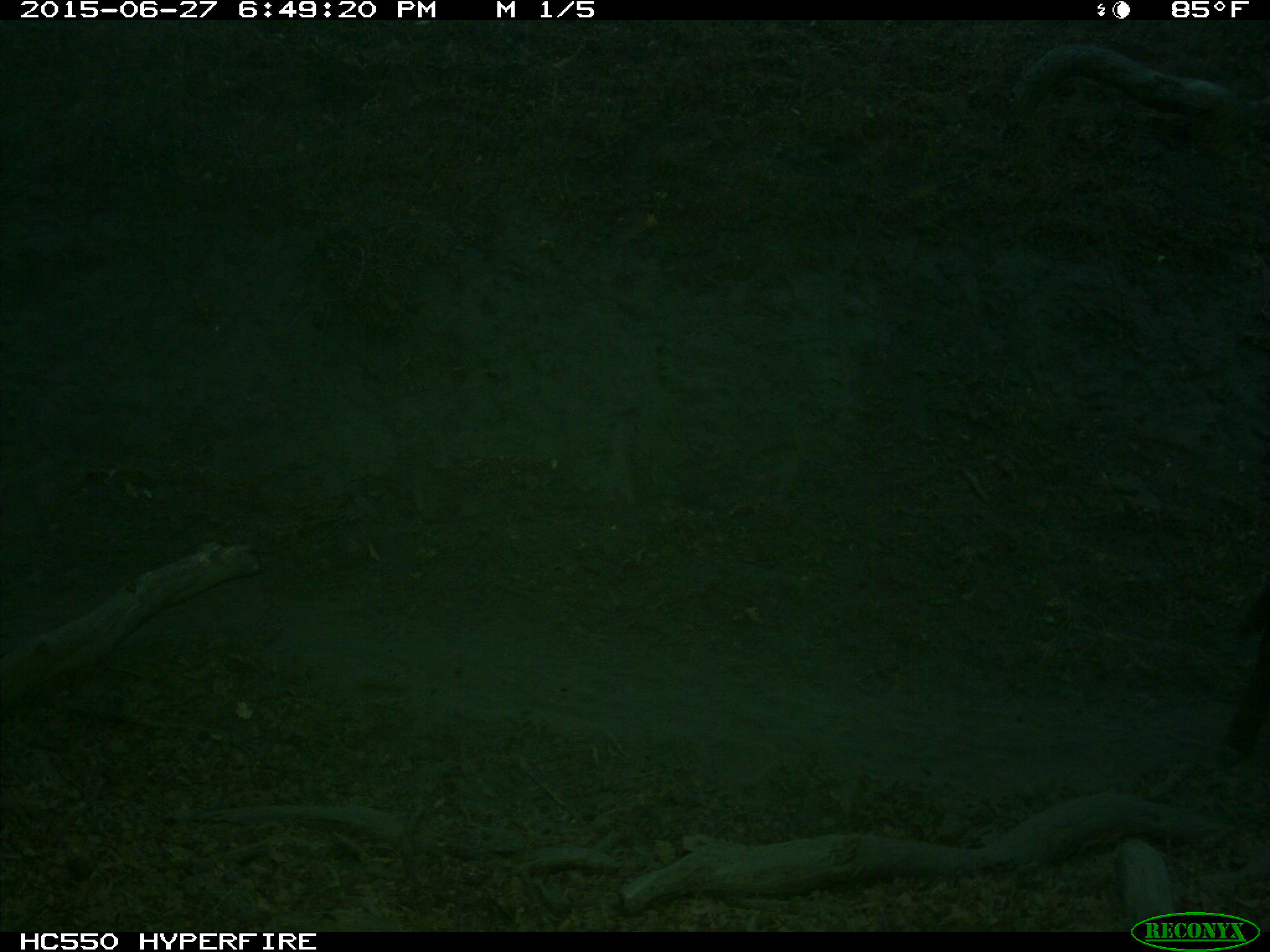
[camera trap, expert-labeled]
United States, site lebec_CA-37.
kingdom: Animalia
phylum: Chordata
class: Mammalia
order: Artiodactyla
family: Bovidae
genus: Bos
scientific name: Bos taurus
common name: domestic cow